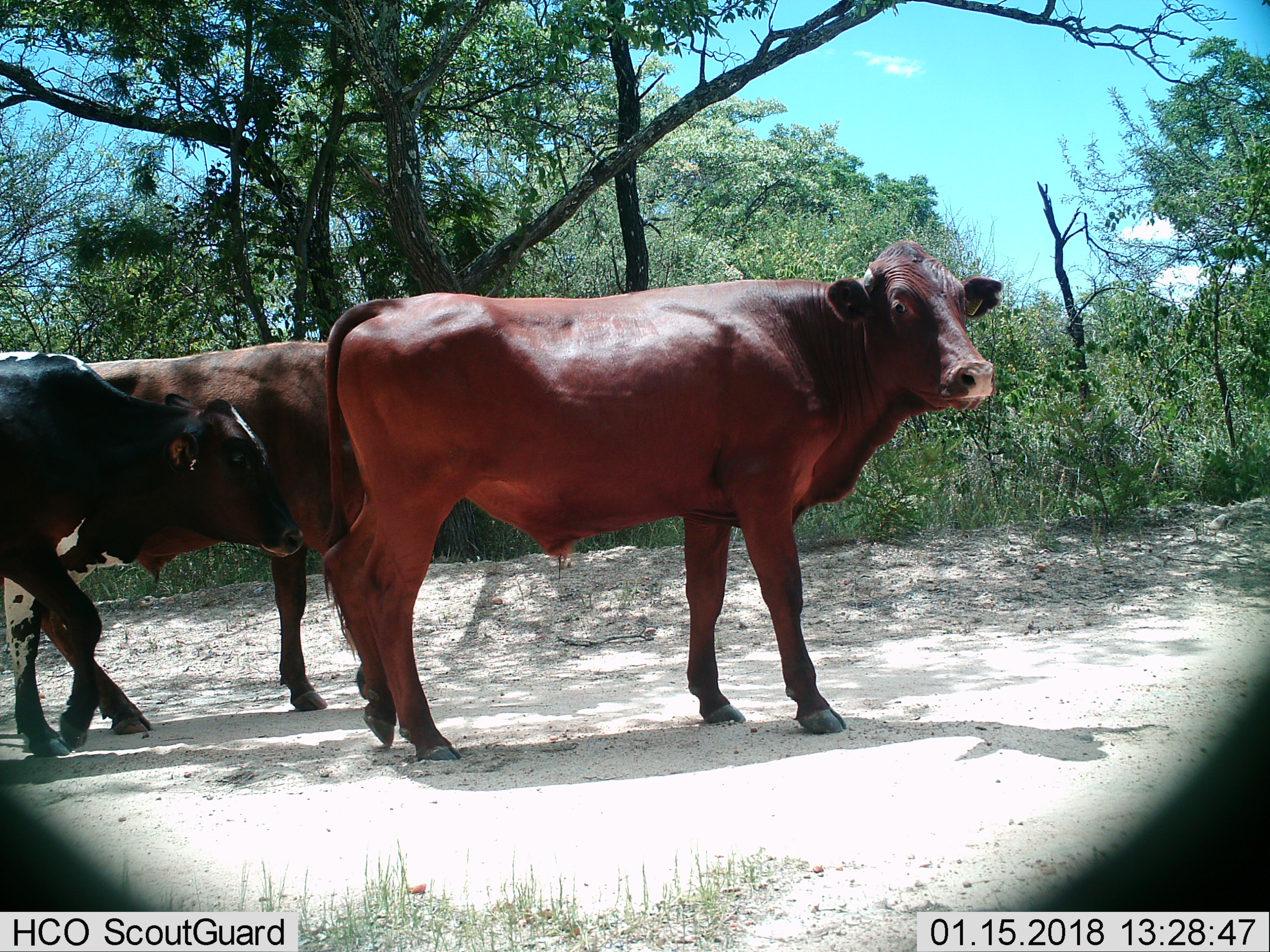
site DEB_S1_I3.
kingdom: Animalia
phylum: Chordata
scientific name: Vertebrata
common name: domestic animal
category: domesticanimal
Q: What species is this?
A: Domesticanimal (domestic animal) (Vertebrata).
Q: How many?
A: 3.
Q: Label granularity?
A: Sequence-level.